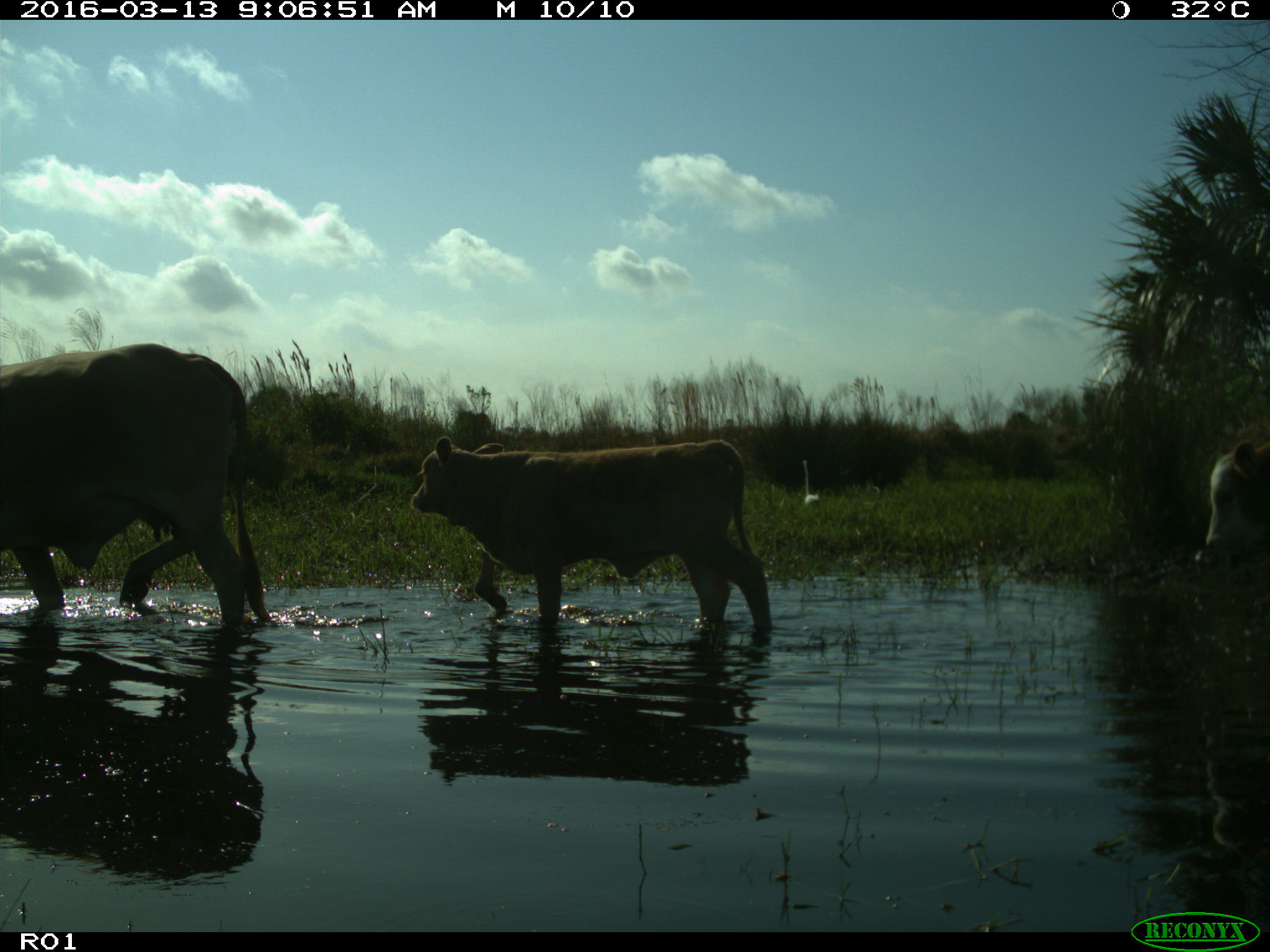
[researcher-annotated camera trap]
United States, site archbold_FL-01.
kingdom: Animalia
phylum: Chordata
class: Mammalia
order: Artiodactyla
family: Bovidae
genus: Bos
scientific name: Bos taurus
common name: domestic cow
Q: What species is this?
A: Bos taurus (domestic cow).